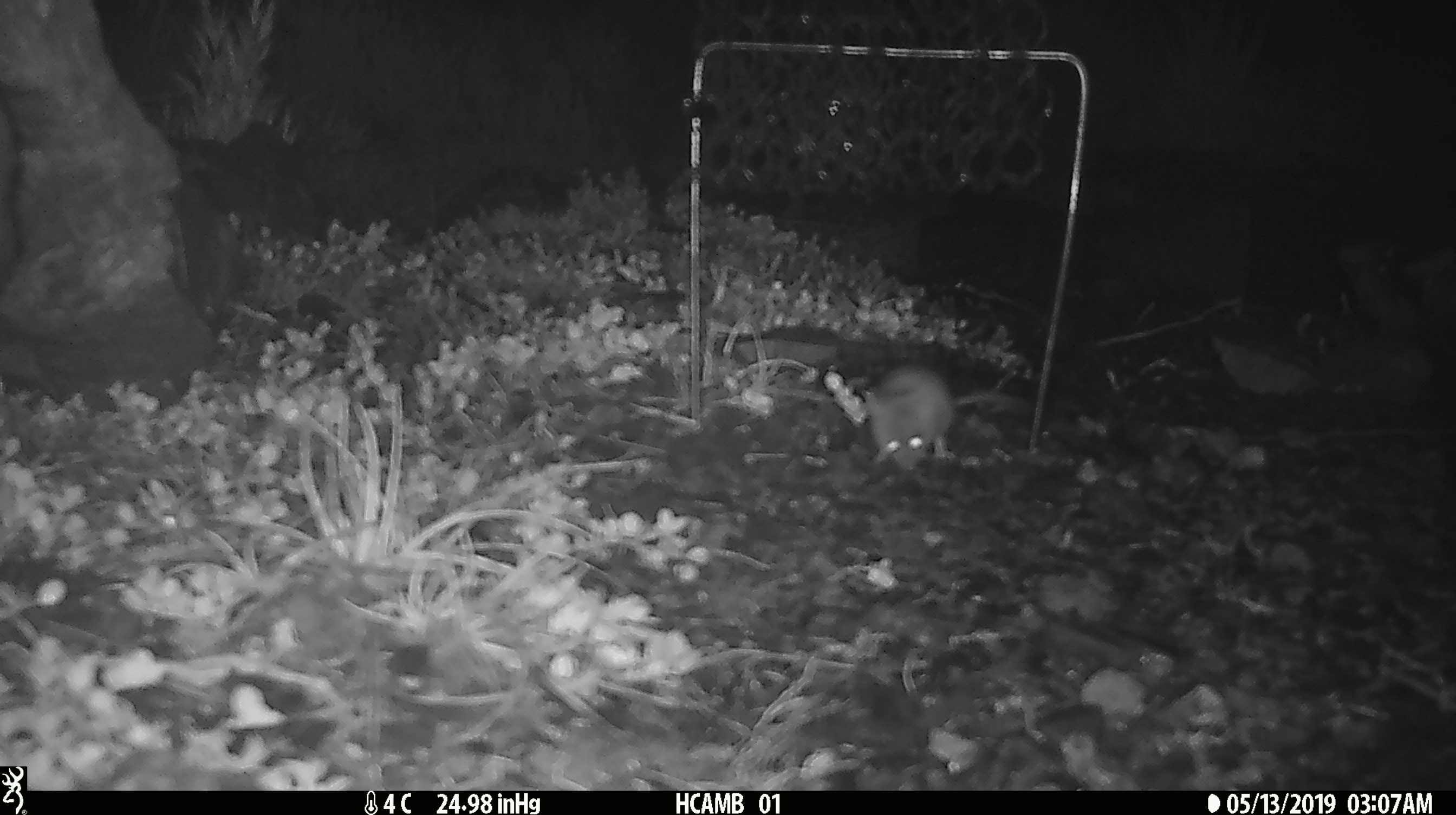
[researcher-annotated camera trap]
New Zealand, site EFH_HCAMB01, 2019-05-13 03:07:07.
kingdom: Animalia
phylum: Chordata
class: Mammalia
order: Rodentia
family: Muridae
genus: Mus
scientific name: Mus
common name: mouse